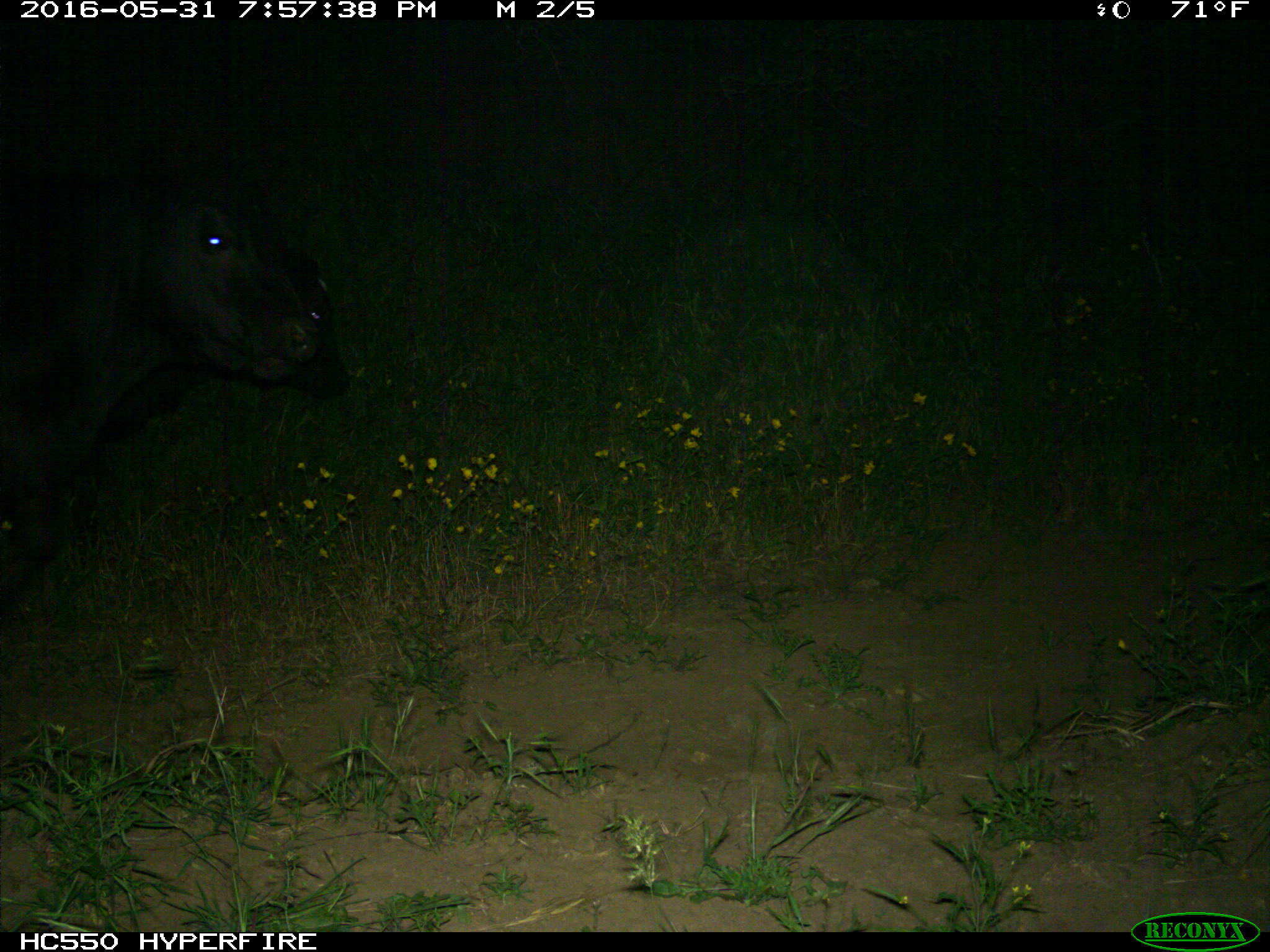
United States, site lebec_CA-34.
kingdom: Animalia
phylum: Chordata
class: Mammalia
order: Artiodactyla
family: Bovidae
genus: Bos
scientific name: Bos taurus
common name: domestic cow